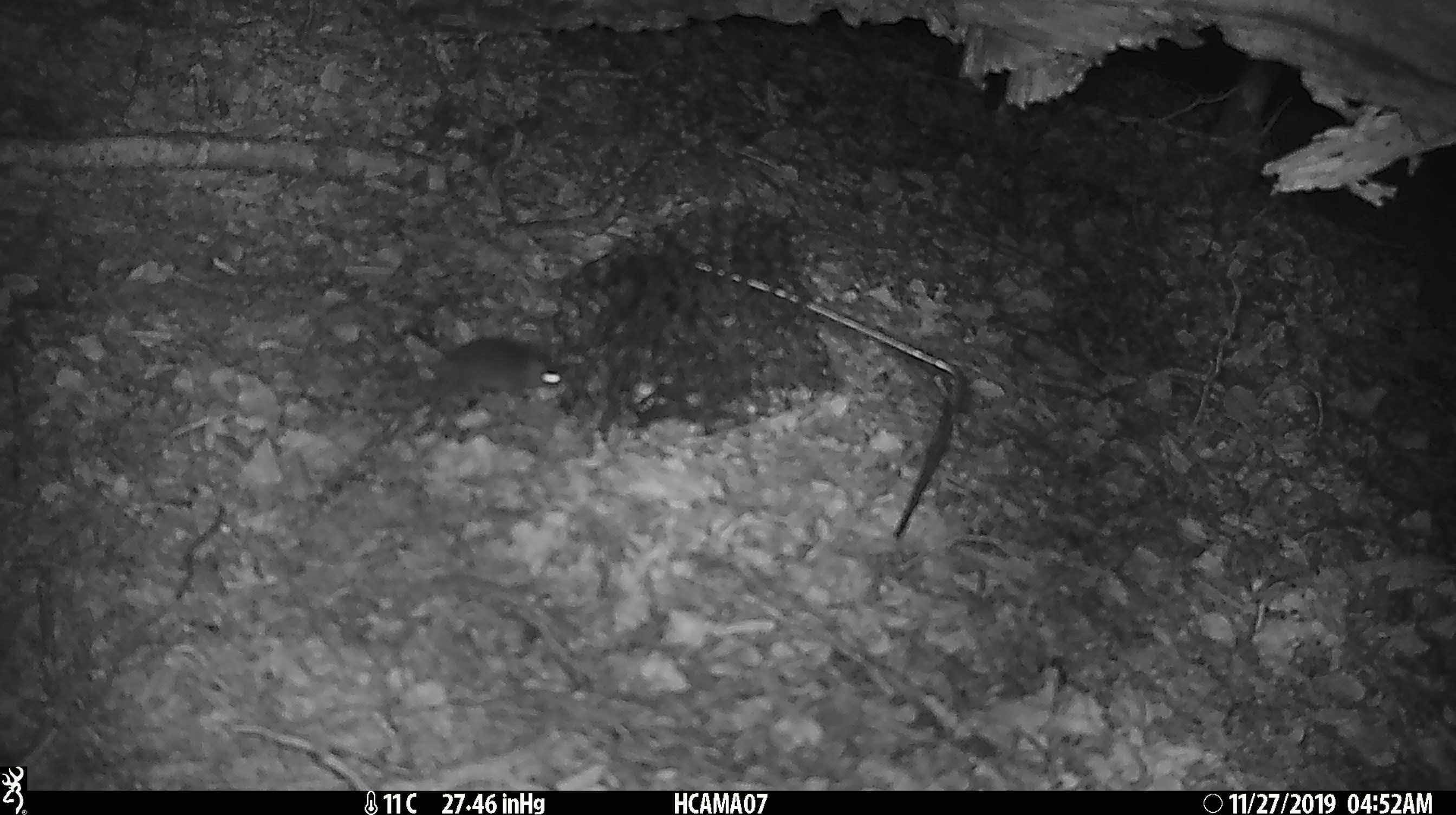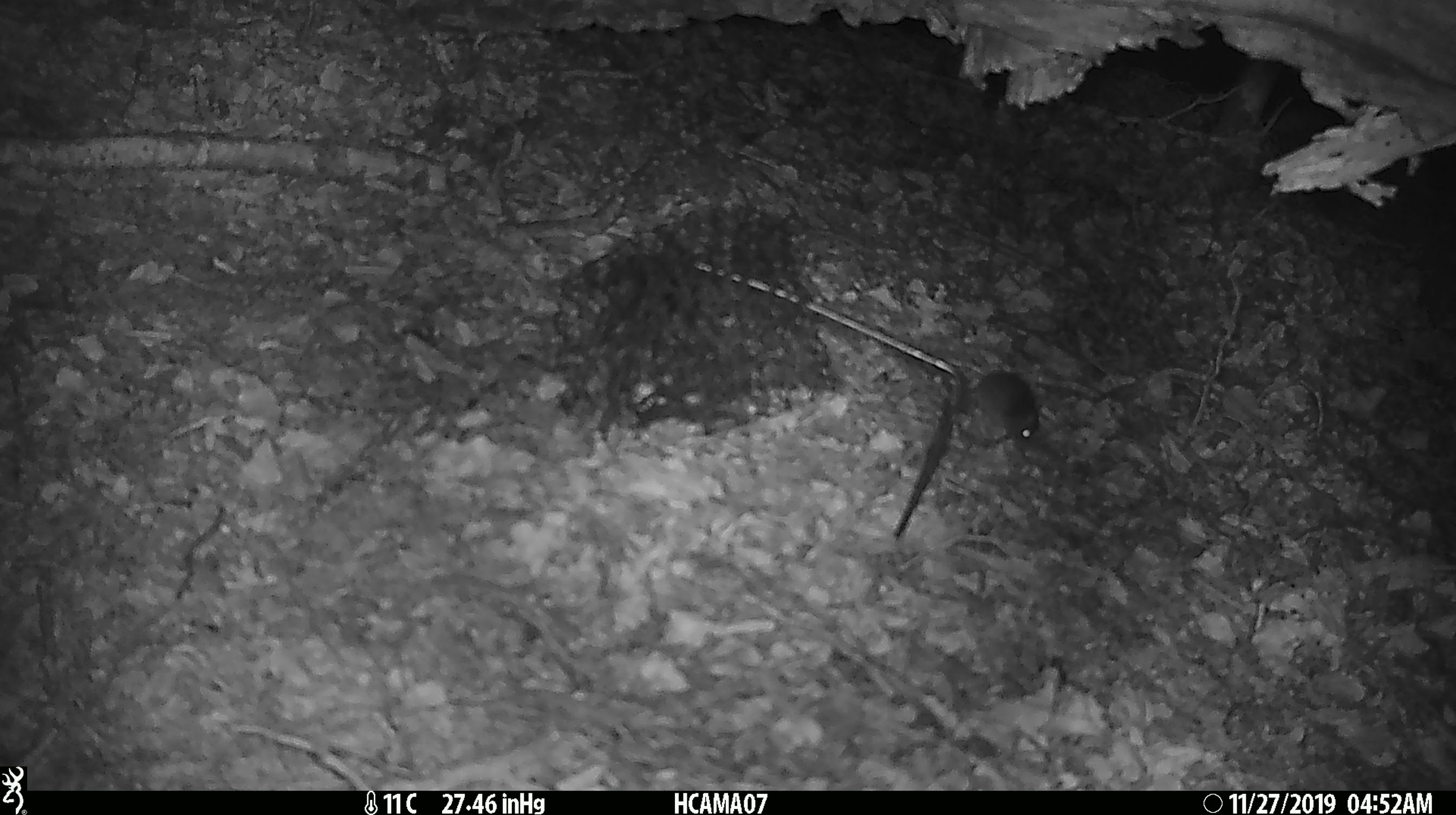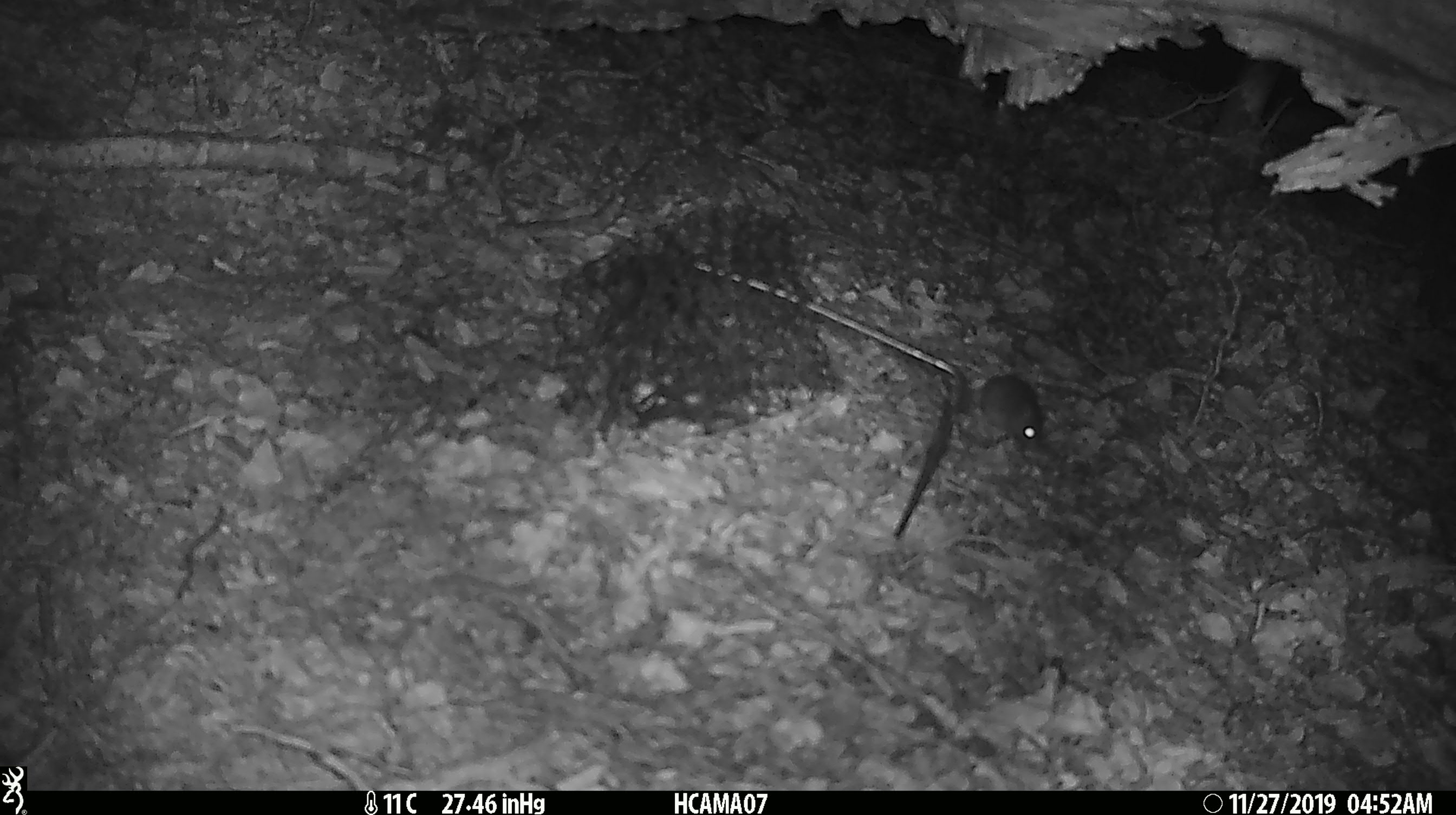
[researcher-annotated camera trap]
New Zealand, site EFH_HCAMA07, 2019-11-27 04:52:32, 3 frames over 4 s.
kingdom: Animalia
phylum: Chordata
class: Mammalia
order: Rodentia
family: Muridae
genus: Mus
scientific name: Mus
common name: mouse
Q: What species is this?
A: Mouse (Mus).